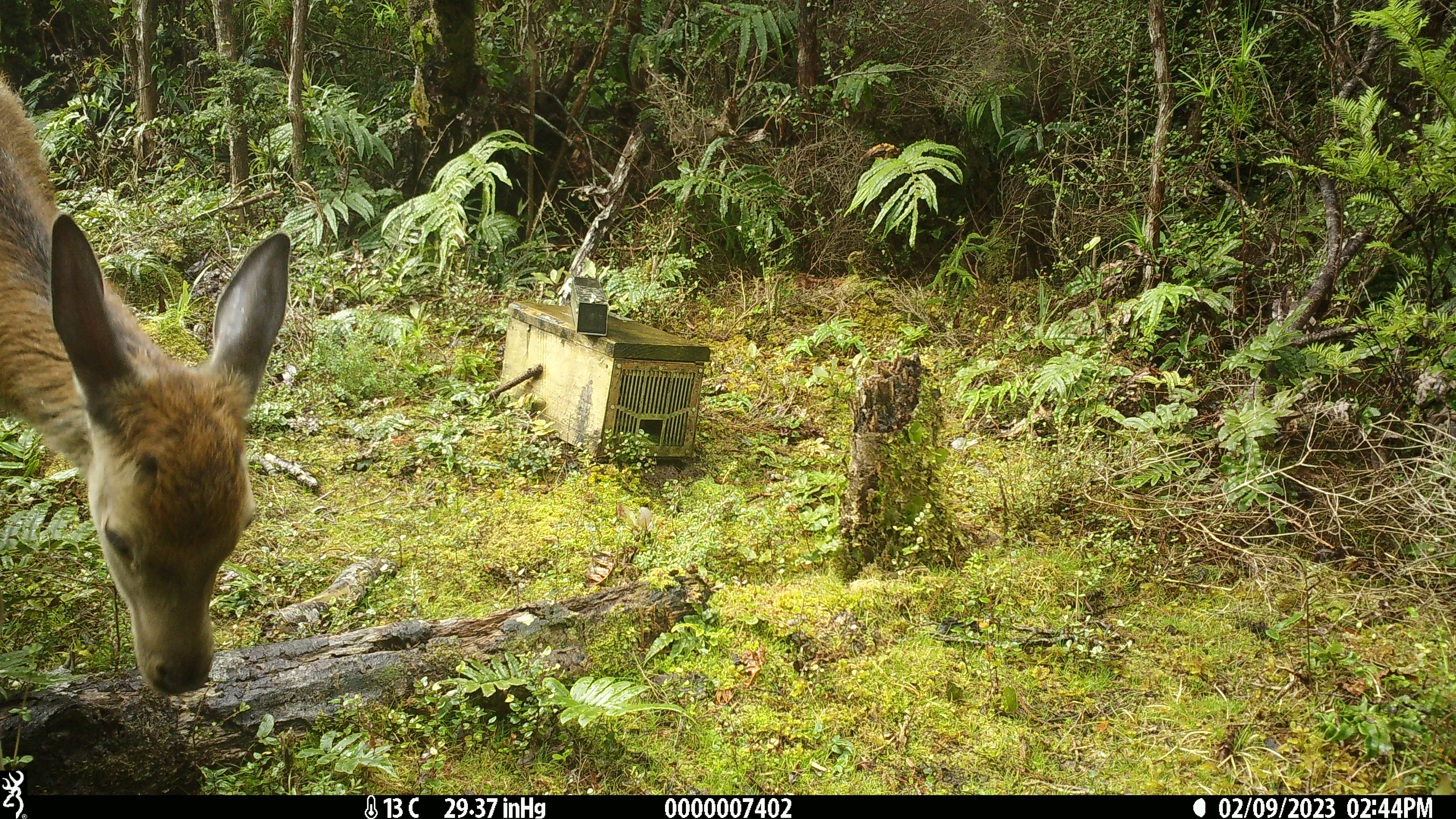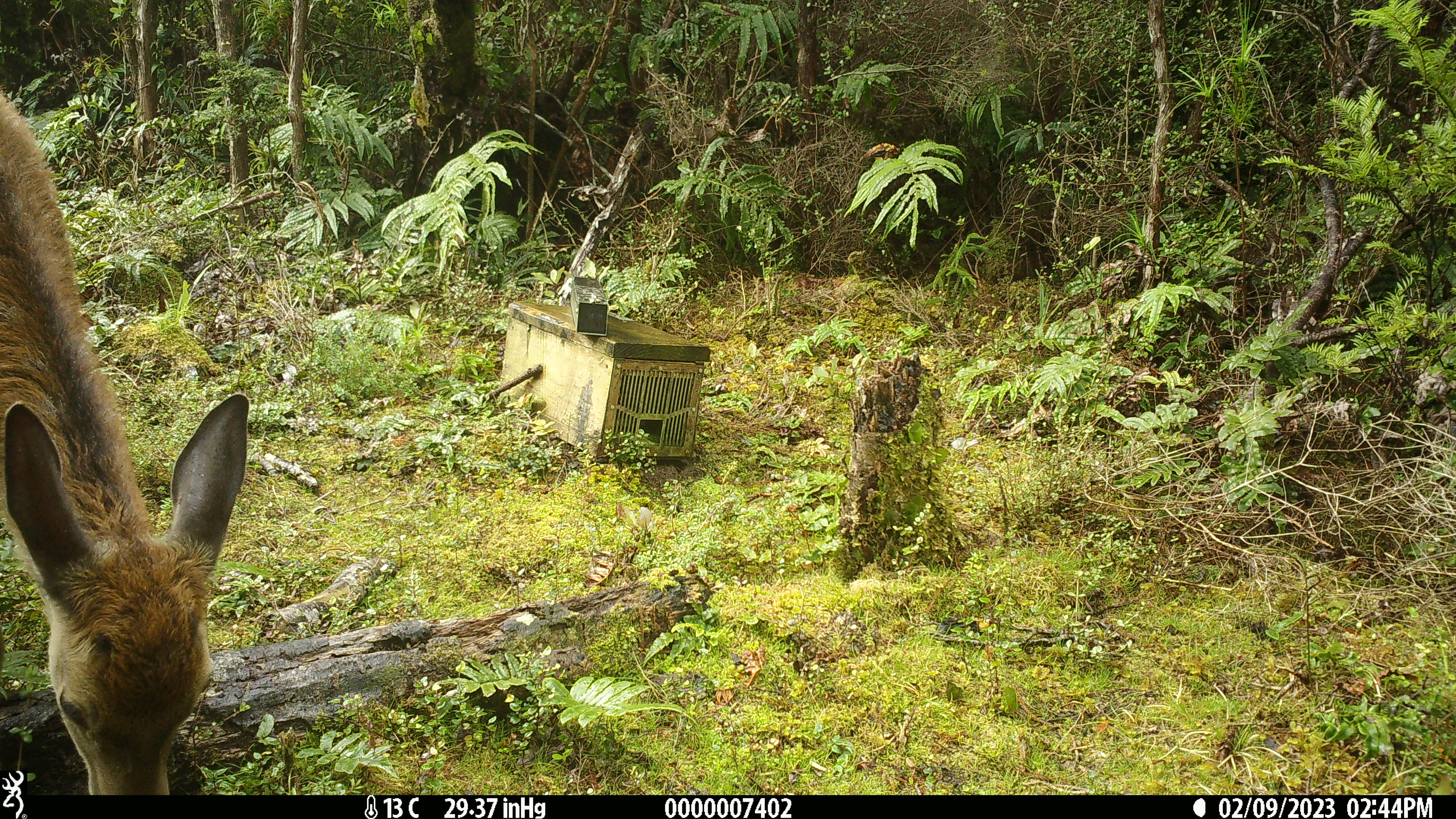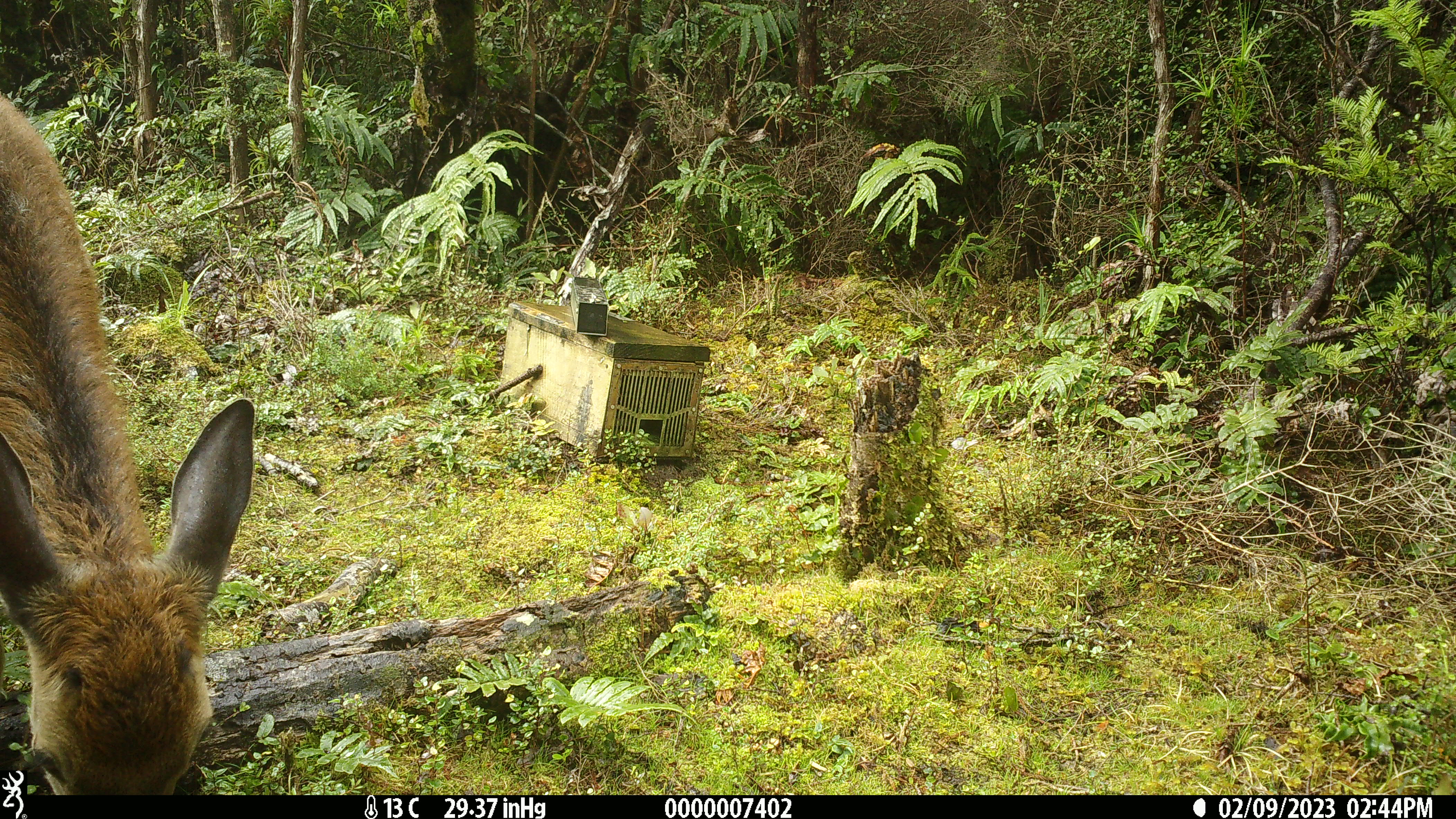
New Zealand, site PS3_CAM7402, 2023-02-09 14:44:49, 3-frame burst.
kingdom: Animalia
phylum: Chordata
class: Mammalia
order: Artiodactyla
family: Cervidae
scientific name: Cervidae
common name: deer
Deer (Cervidae).